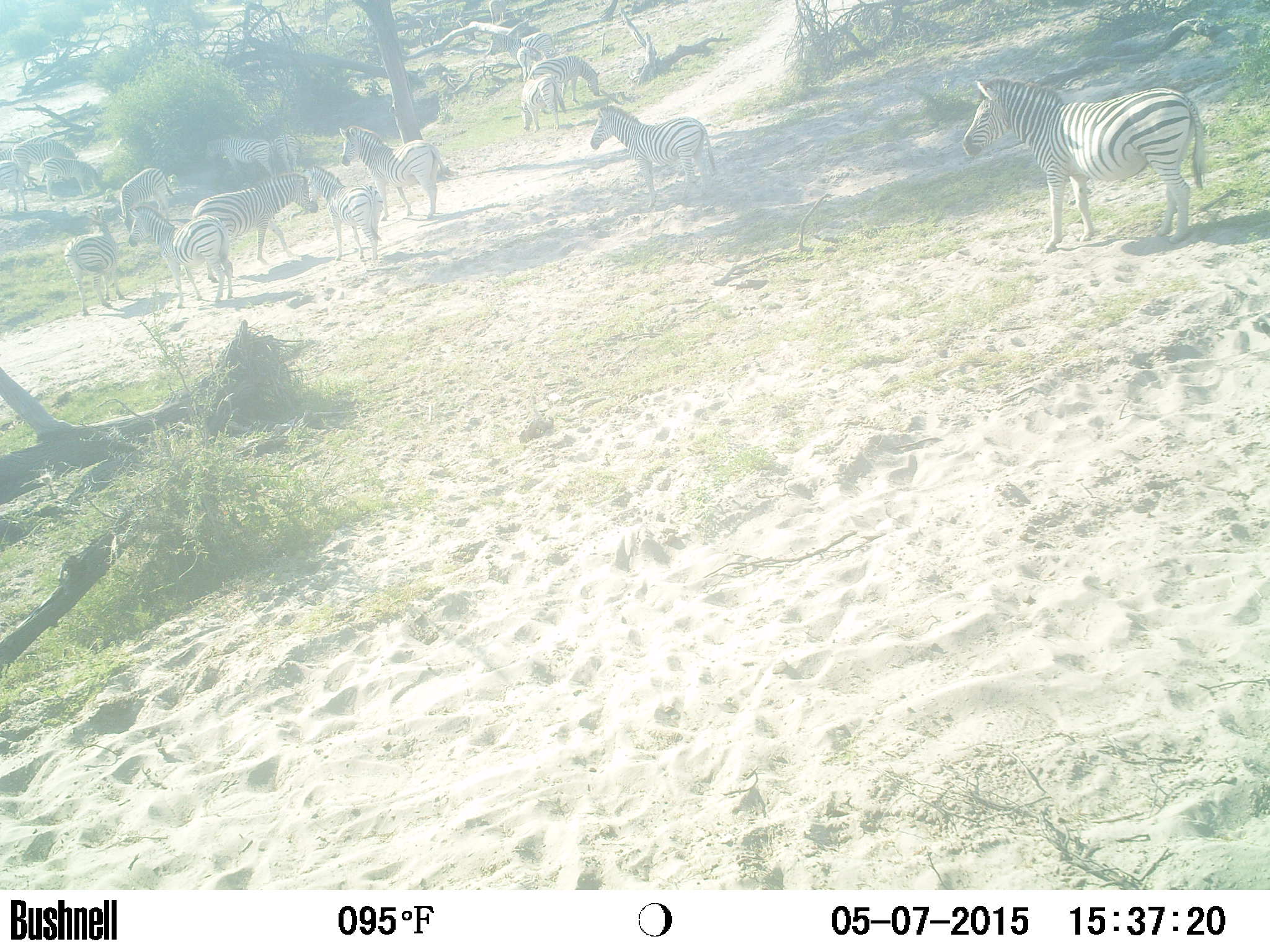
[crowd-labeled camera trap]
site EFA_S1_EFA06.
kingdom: Animalia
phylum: Chordata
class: Mammalia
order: Perissodactyla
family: Equidae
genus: Equus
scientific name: Equus quagga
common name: plains zebra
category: zebraplains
Zebraplains (plains zebra) (Equus quagga), count 11-50. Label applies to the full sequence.